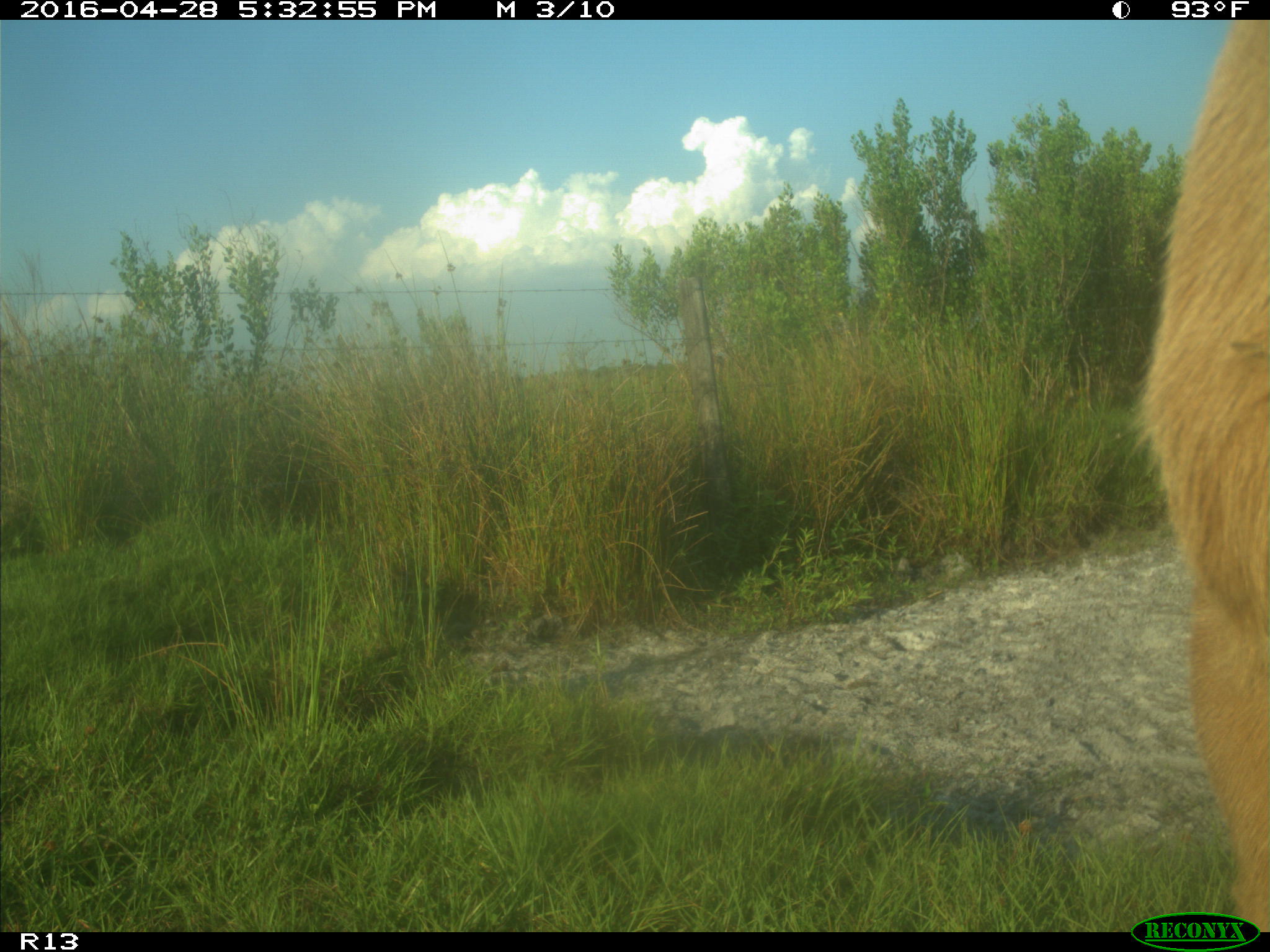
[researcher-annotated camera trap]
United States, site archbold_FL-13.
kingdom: Animalia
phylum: Chordata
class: Mammalia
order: Artiodactyla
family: Bovidae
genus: Bos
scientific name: Bos taurus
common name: domestic cow